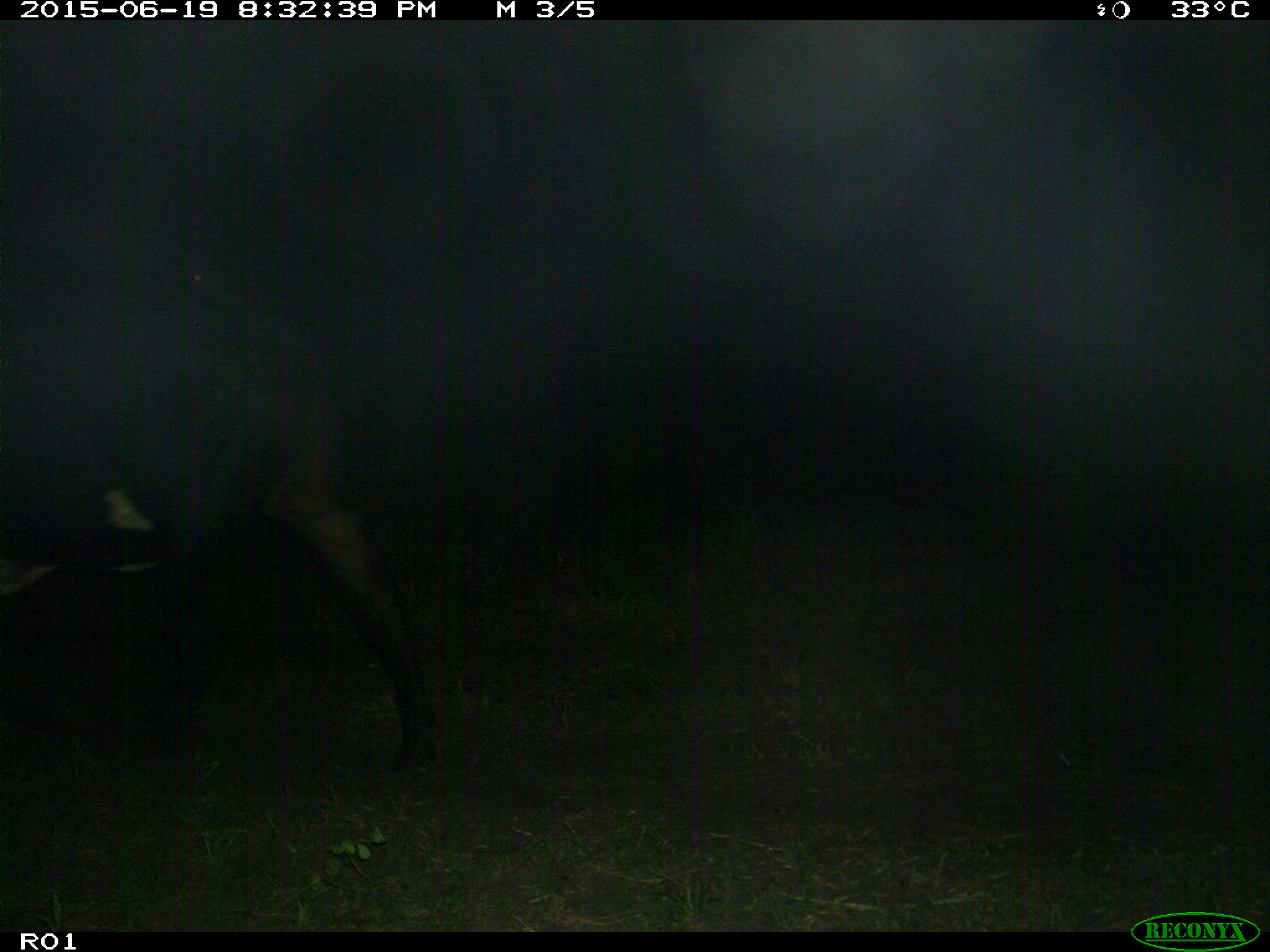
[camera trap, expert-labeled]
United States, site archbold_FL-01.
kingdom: Animalia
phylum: Chordata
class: Mammalia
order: Artiodactyla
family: Bovidae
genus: Bos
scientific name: Bos taurus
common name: domestic cow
Bos taurus (domestic cow).